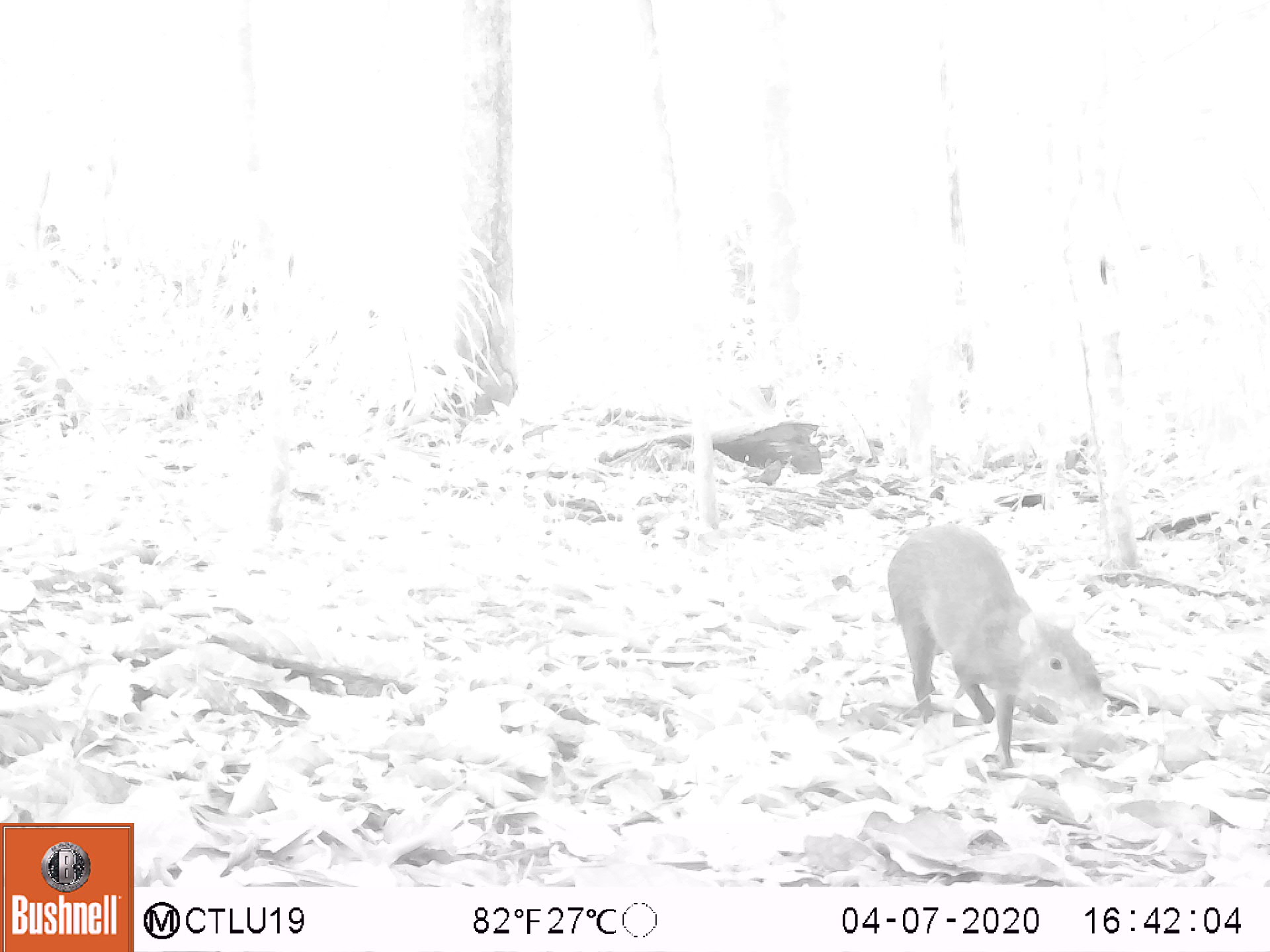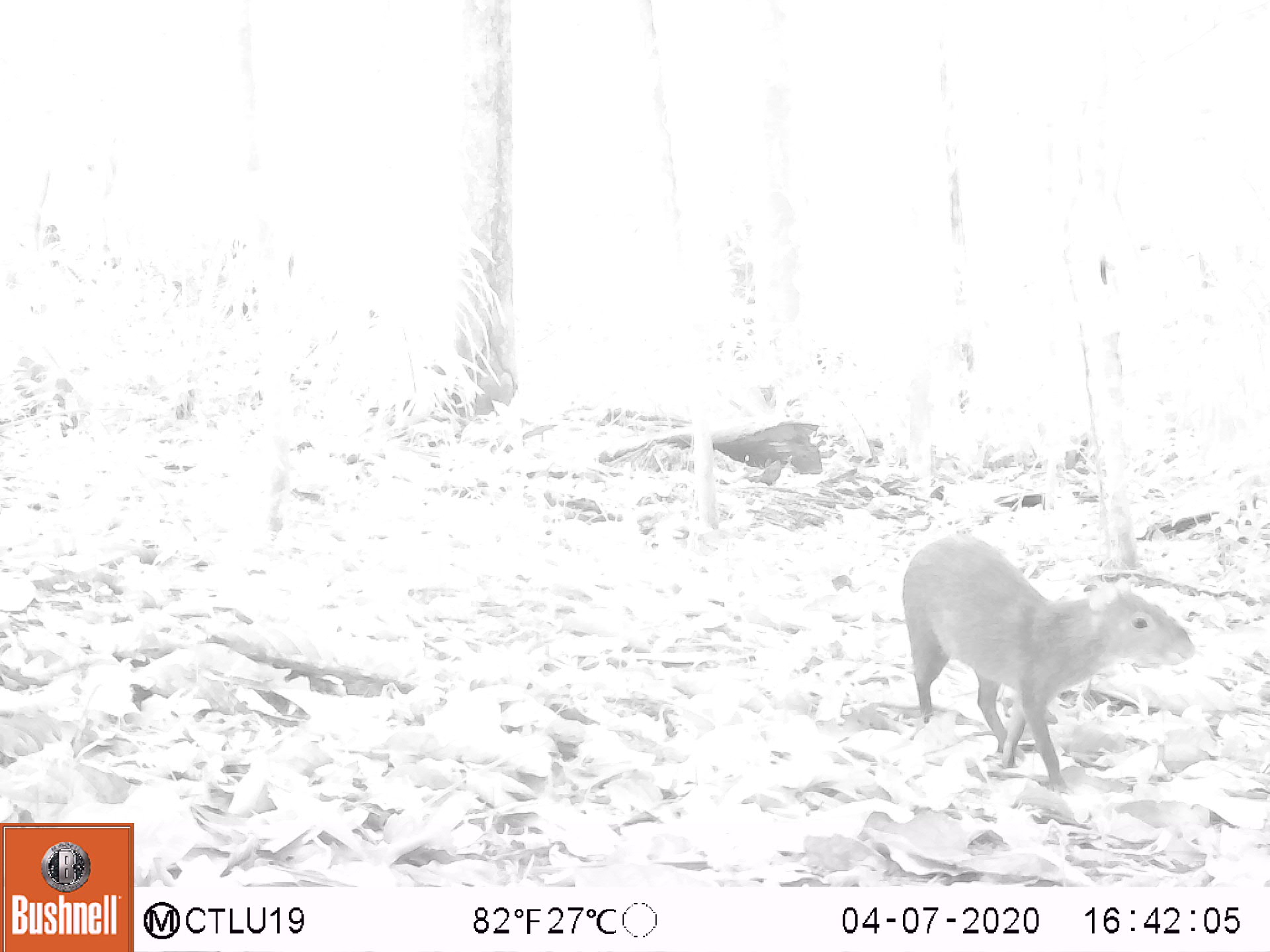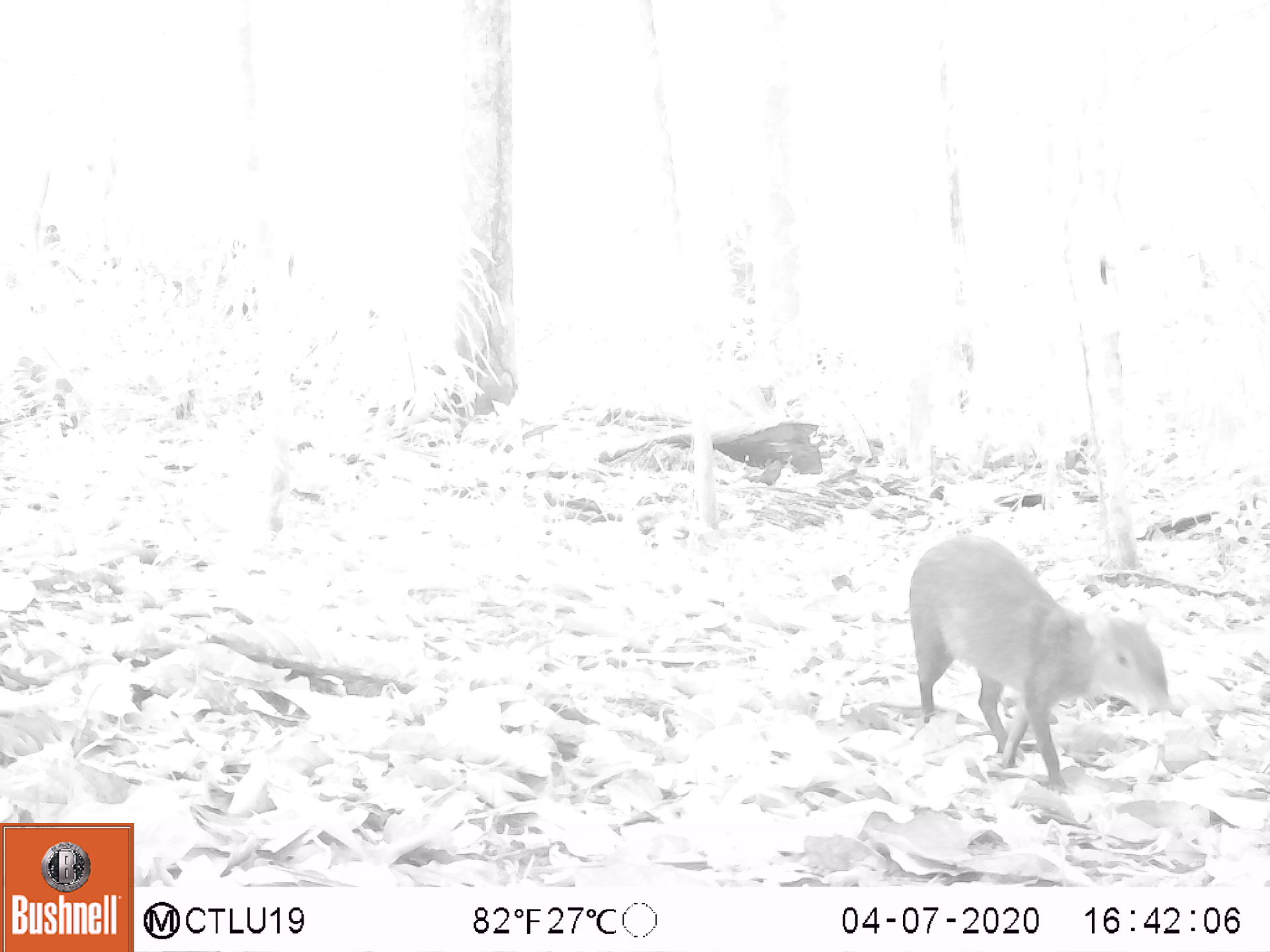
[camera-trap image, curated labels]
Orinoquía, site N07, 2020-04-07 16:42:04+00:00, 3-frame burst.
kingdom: Animalia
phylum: Chordata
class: Mammalia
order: Rodentia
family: Dasyproctidae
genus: Dasyprocta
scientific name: Dasyprocta fuliginosa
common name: black agouti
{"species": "black agouti (Dasyprocta fuliginosa)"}